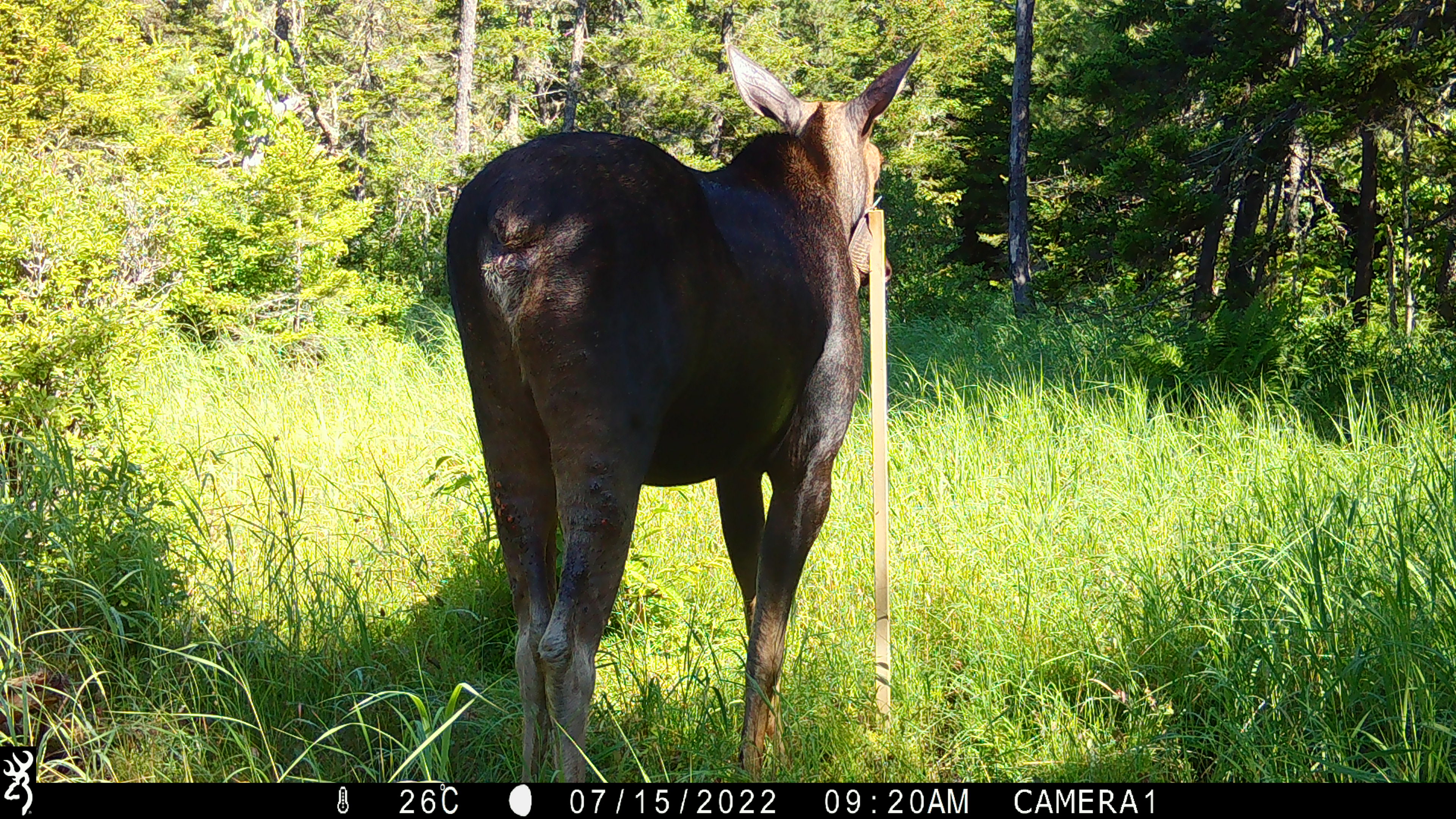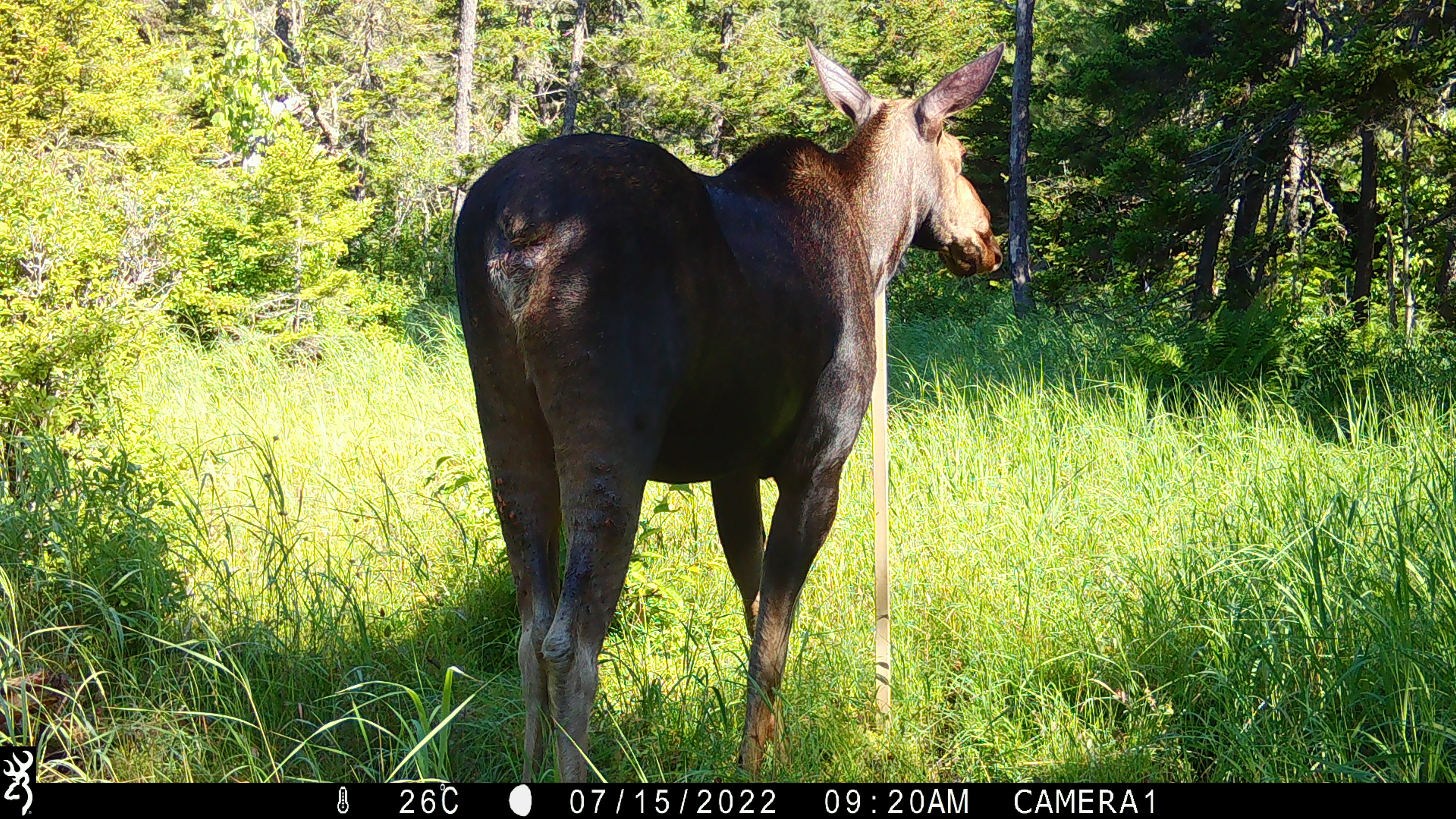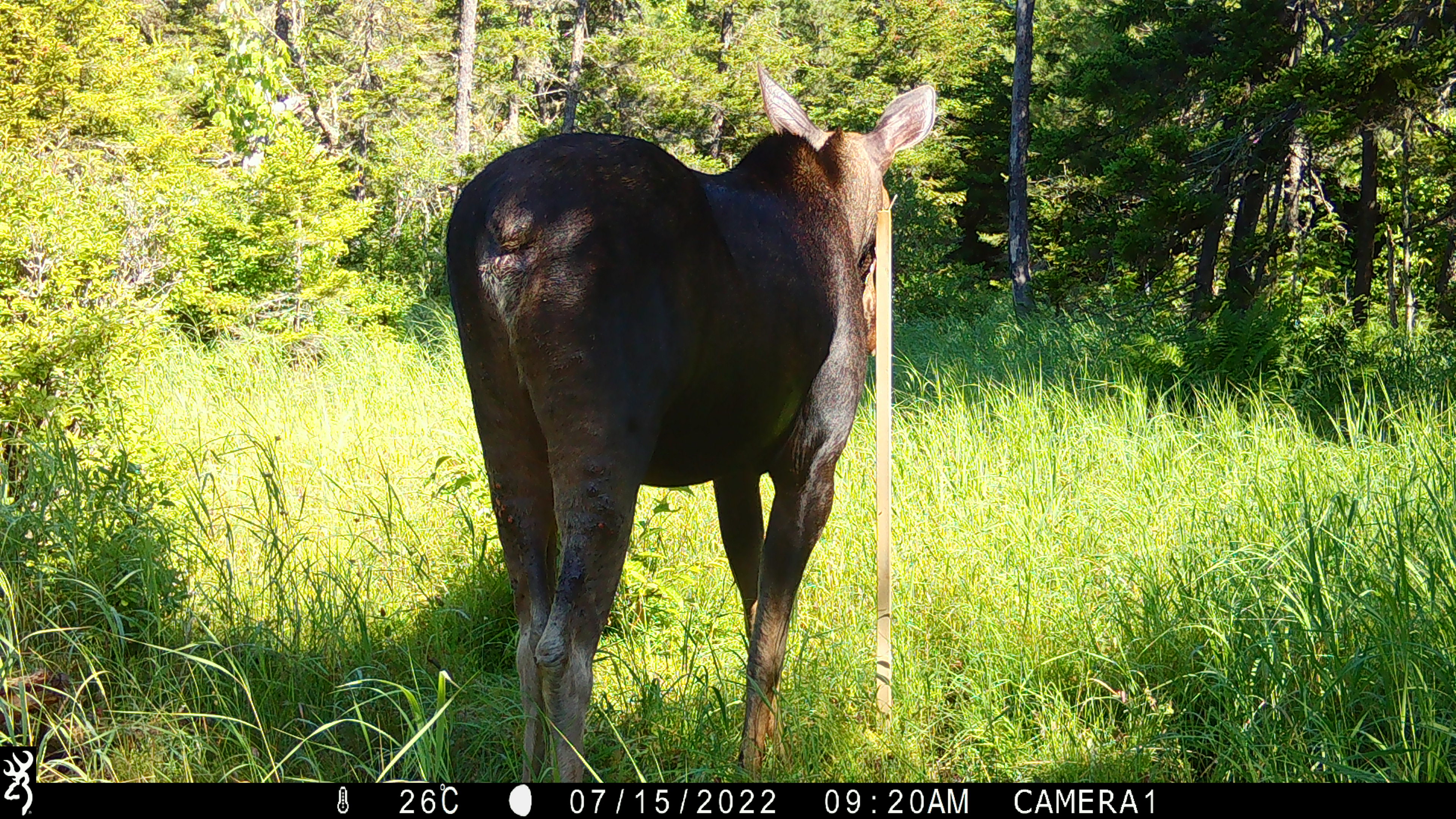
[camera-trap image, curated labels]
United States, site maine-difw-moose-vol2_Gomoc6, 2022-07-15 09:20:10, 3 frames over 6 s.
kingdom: Animalia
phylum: Chordata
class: Mammalia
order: Artiodactyla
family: Cervidae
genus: Alces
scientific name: Alces alces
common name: moose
Moose (Alces alces).